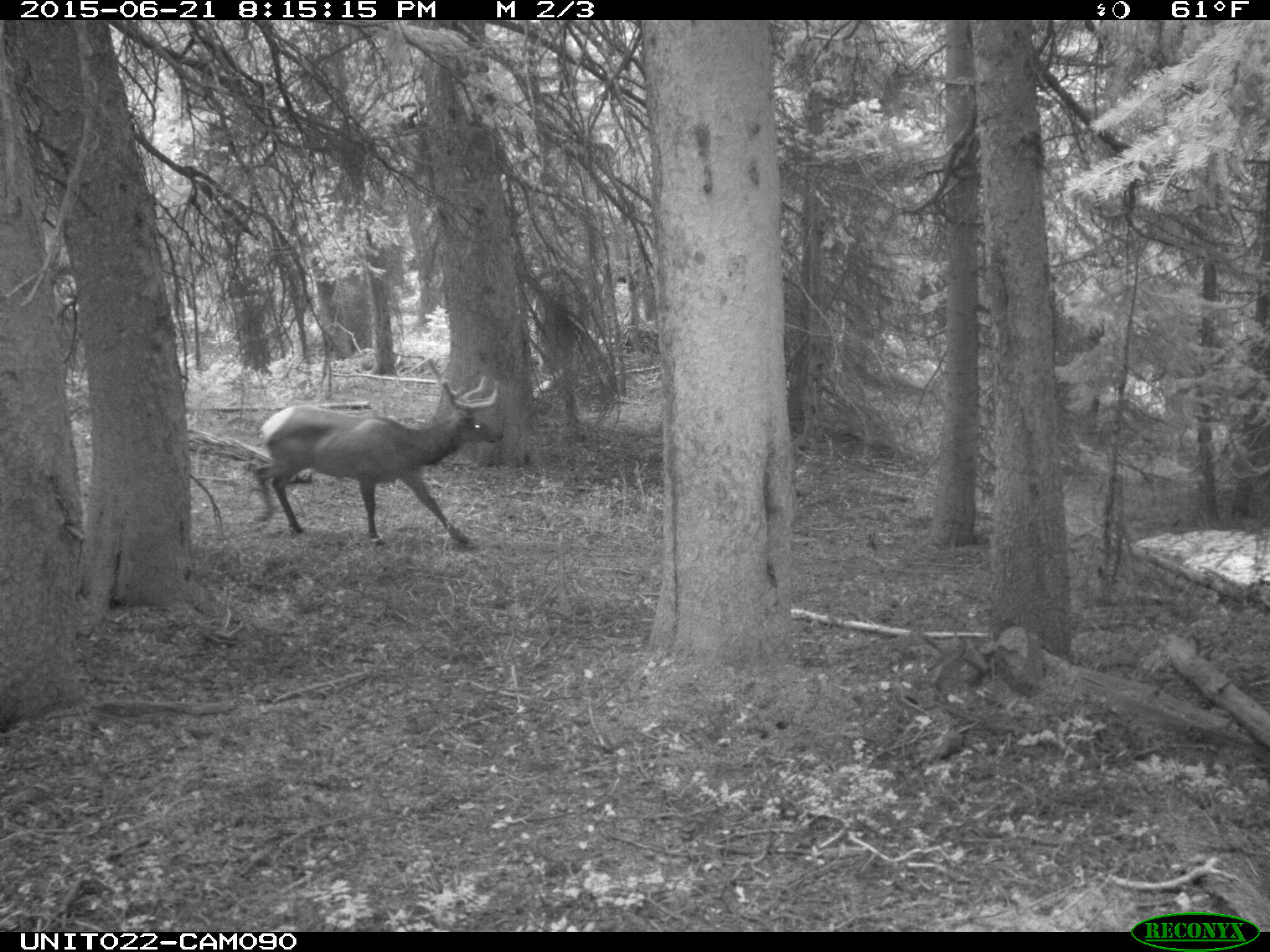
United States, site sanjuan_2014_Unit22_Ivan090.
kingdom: Animalia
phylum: Chordata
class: Mammalia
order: Artiodactyla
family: Cervidae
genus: Cervus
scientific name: Cervus elaphus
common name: red deer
Cervus elaphus (red deer).